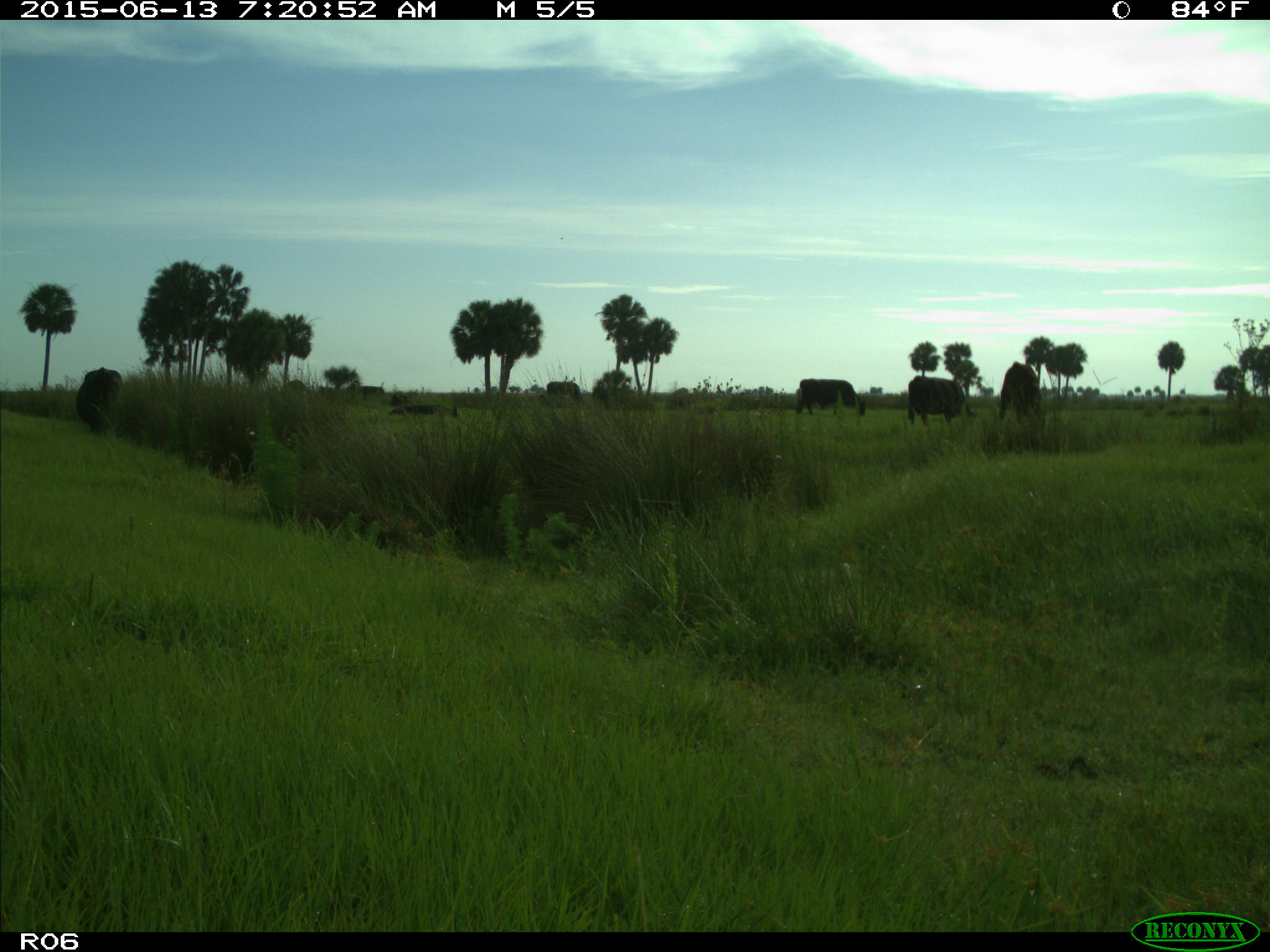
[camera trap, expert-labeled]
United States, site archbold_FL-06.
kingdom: Animalia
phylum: Chordata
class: Mammalia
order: Artiodactyla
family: Bovidae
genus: Bos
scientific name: Bos taurus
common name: domestic cow